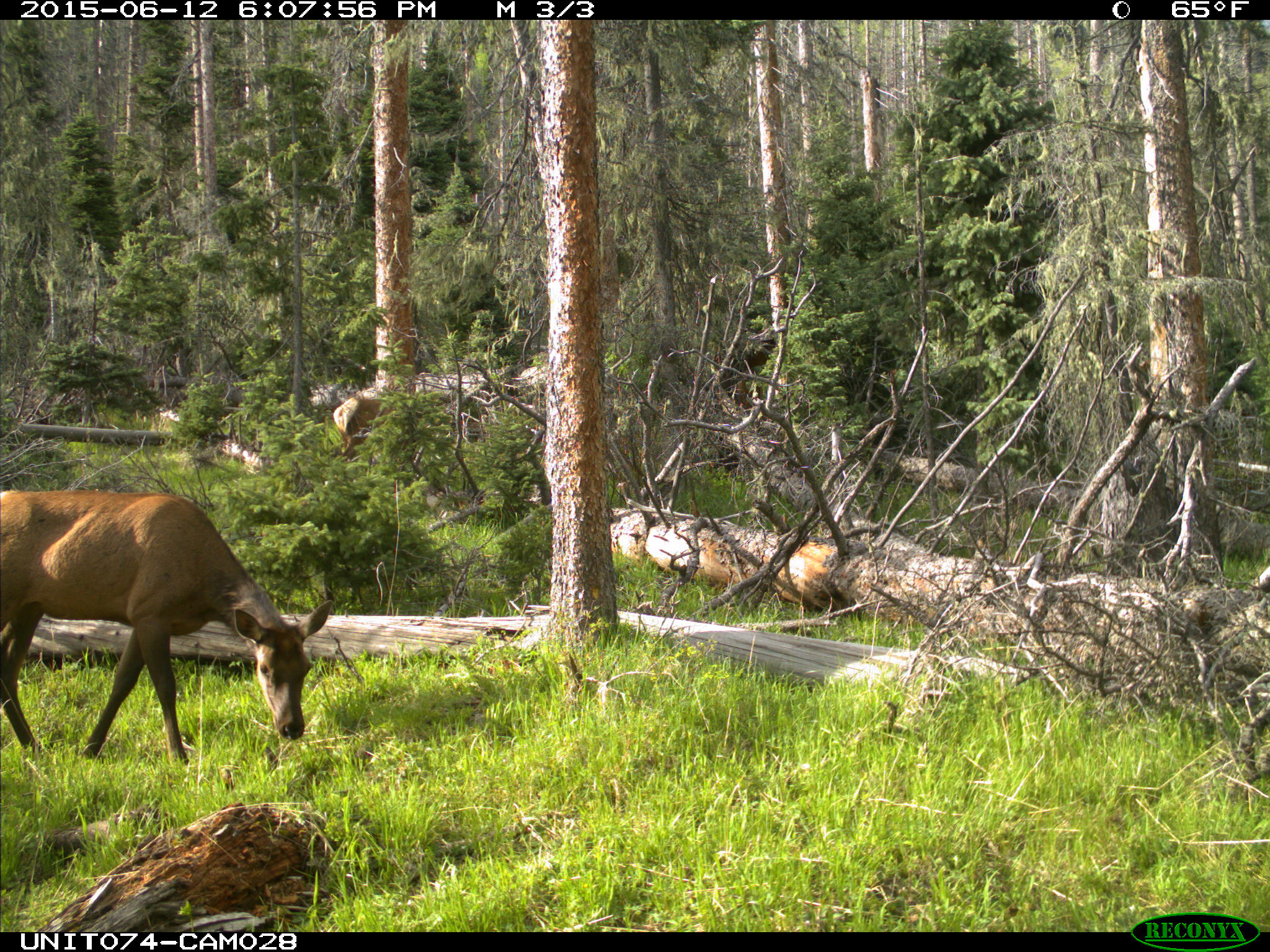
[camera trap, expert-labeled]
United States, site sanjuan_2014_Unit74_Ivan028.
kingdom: Animalia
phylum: Chordata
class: Mammalia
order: Artiodactyla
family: Cervidae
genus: Cervus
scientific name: Cervus elaphus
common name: red deer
Cervus elaphus (red deer).